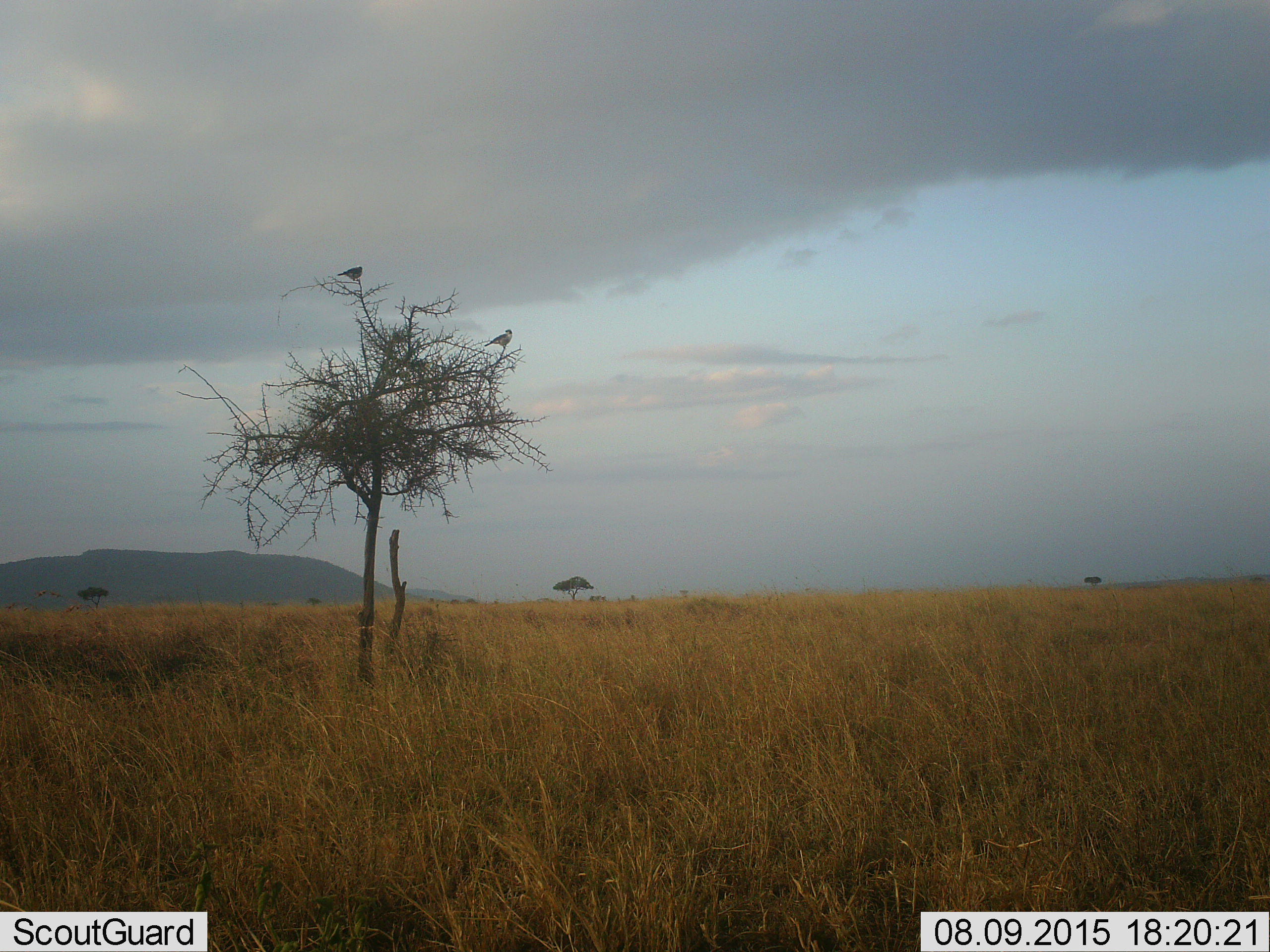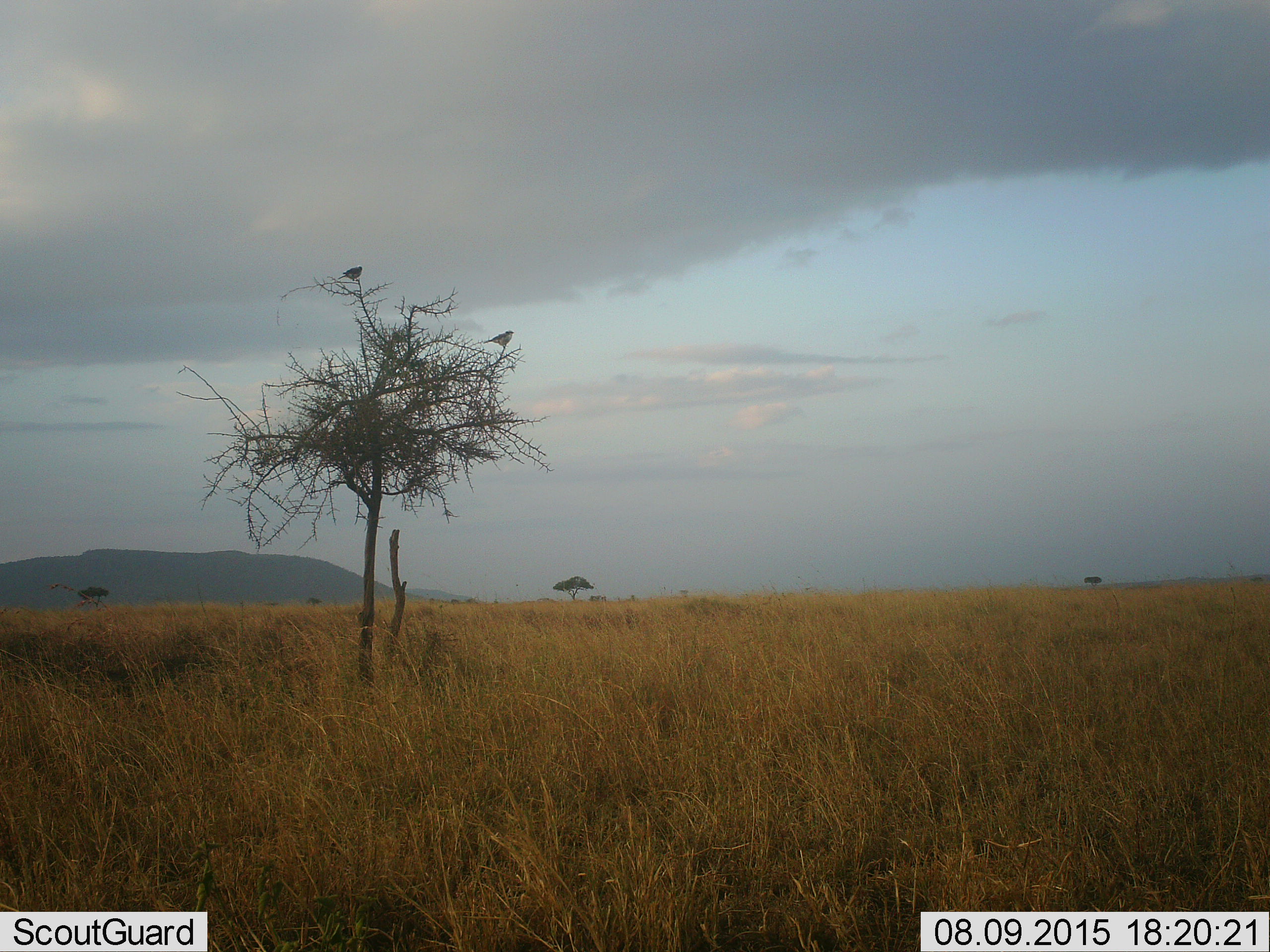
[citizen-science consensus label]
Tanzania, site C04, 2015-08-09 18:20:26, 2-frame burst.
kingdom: Animalia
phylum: Chordata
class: Aves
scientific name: Aves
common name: bird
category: otherbird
Otherbird (bird) (Aves), count 2. Behavior (volunteer vote fractions): standing 38%, resting 62%, moving 0%, interacting 0%. Young present (vote fraction): 0%. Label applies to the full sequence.